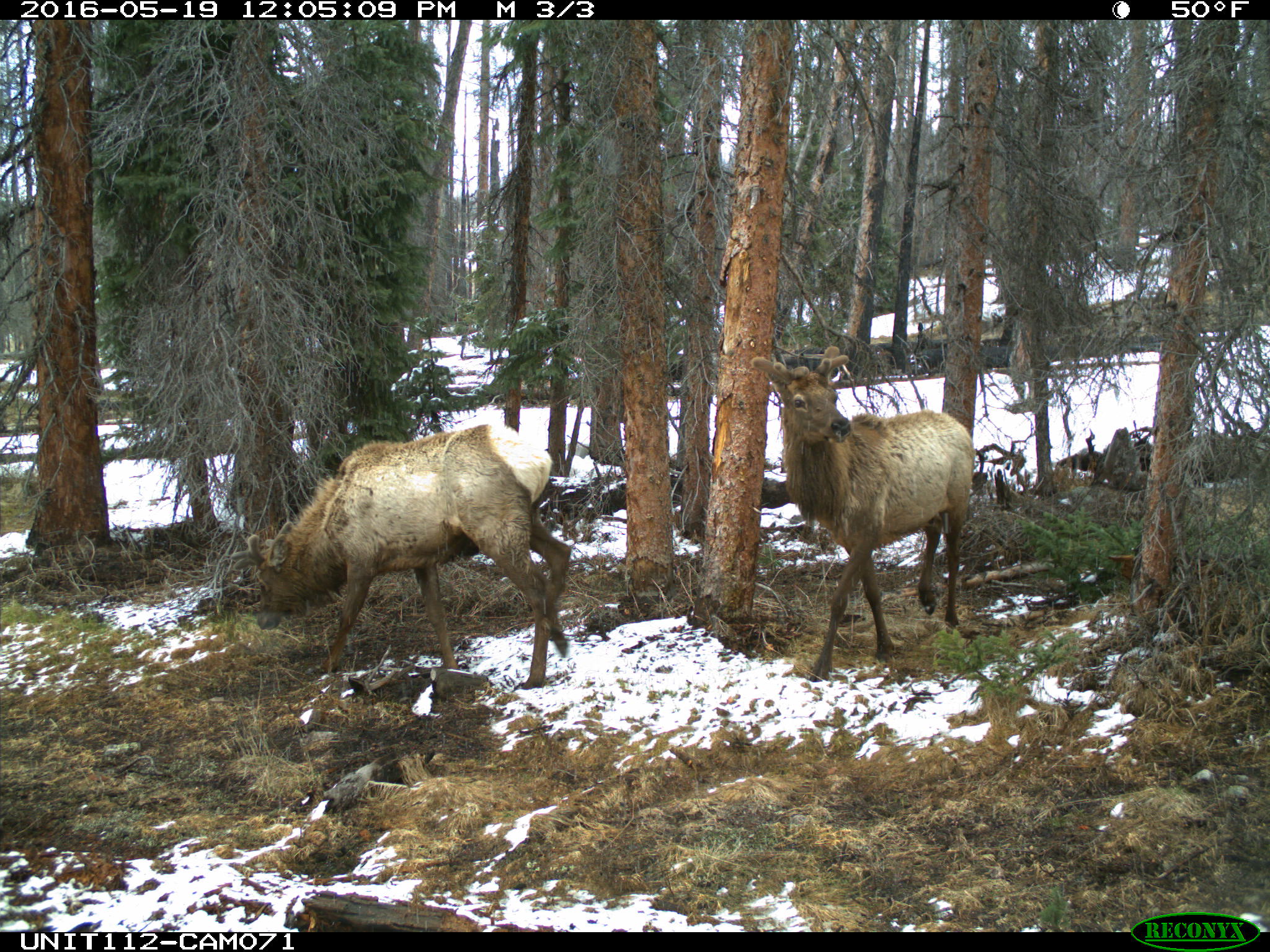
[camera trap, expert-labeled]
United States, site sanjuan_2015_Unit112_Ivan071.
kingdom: Animalia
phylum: Chordata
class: Mammalia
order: Artiodactyla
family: Cervidae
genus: Cervus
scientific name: Cervus elaphus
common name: red deer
Cervus elaphus (red deer).